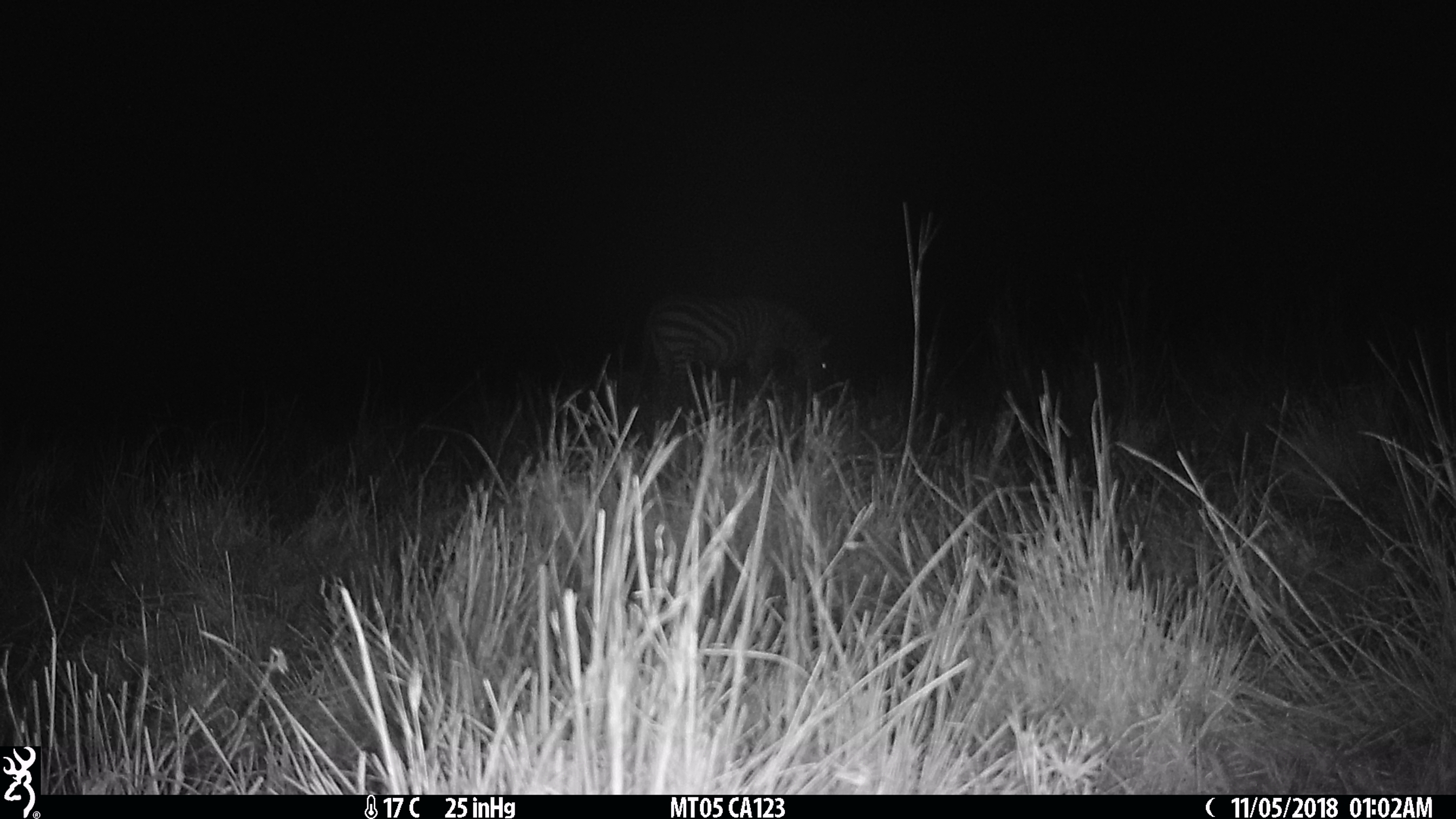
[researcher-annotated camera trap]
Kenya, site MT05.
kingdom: Animalia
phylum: Chordata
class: Mammalia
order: Perissodactyla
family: Equidae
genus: Equus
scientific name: Equus quagga burchellii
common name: burchell's zebra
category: zebra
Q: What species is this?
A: Zebra (burchell's zebra) (Equus quagga burchellii).